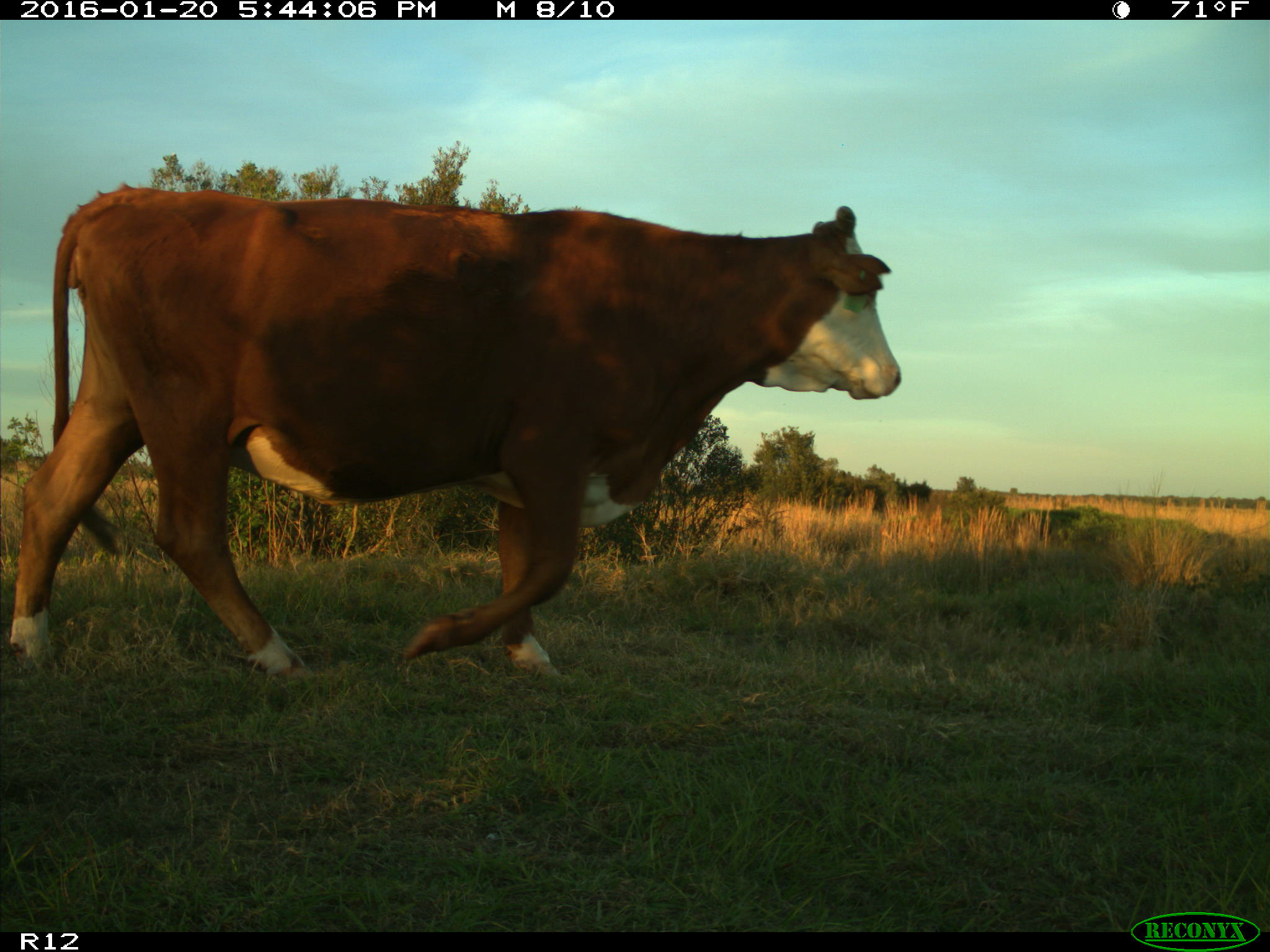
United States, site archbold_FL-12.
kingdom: Animalia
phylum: Chordata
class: Mammalia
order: Artiodactyla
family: Bovidae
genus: Bos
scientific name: Bos taurus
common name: domestic cow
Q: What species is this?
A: Bos taurus (domestic cow).